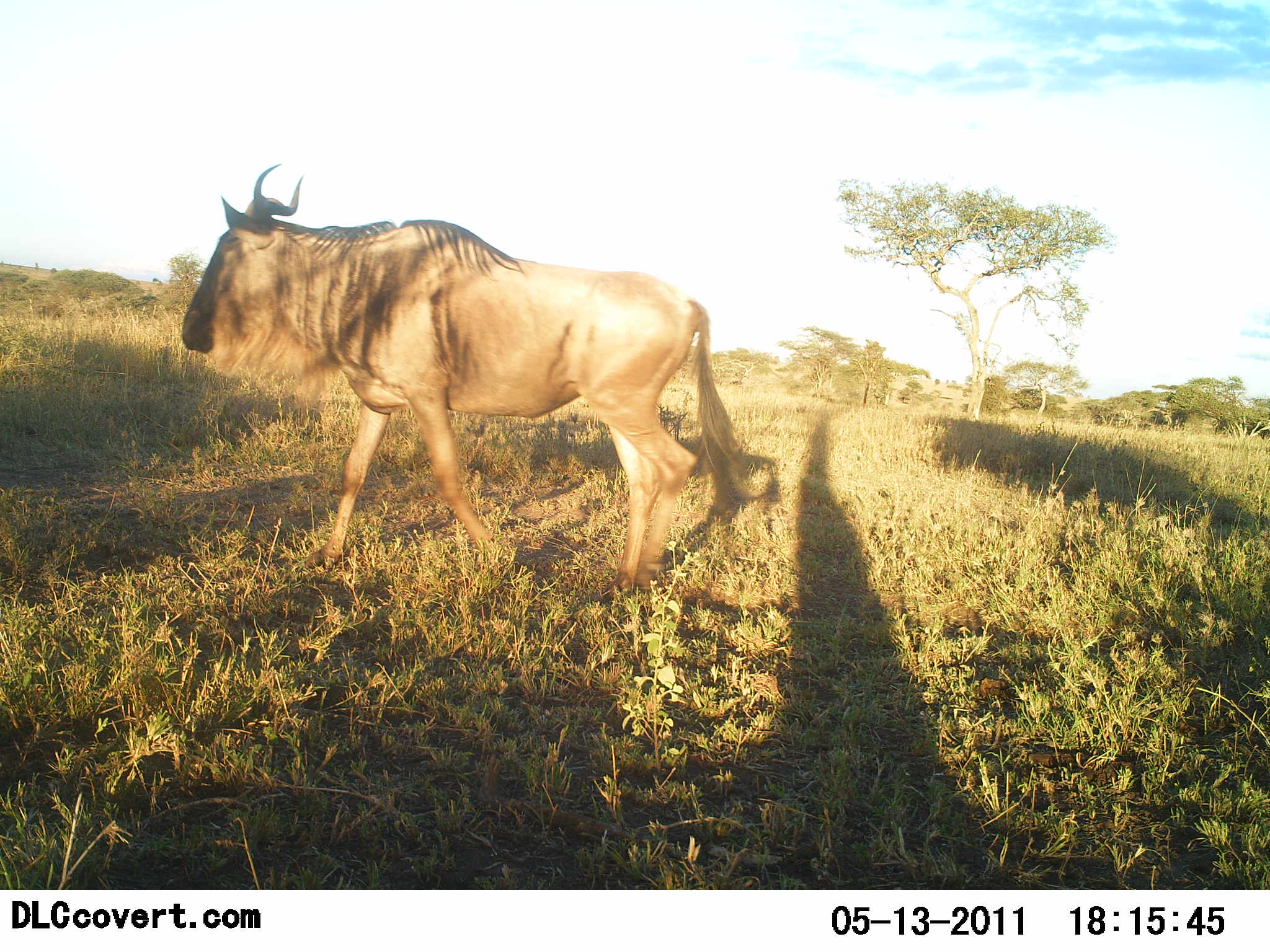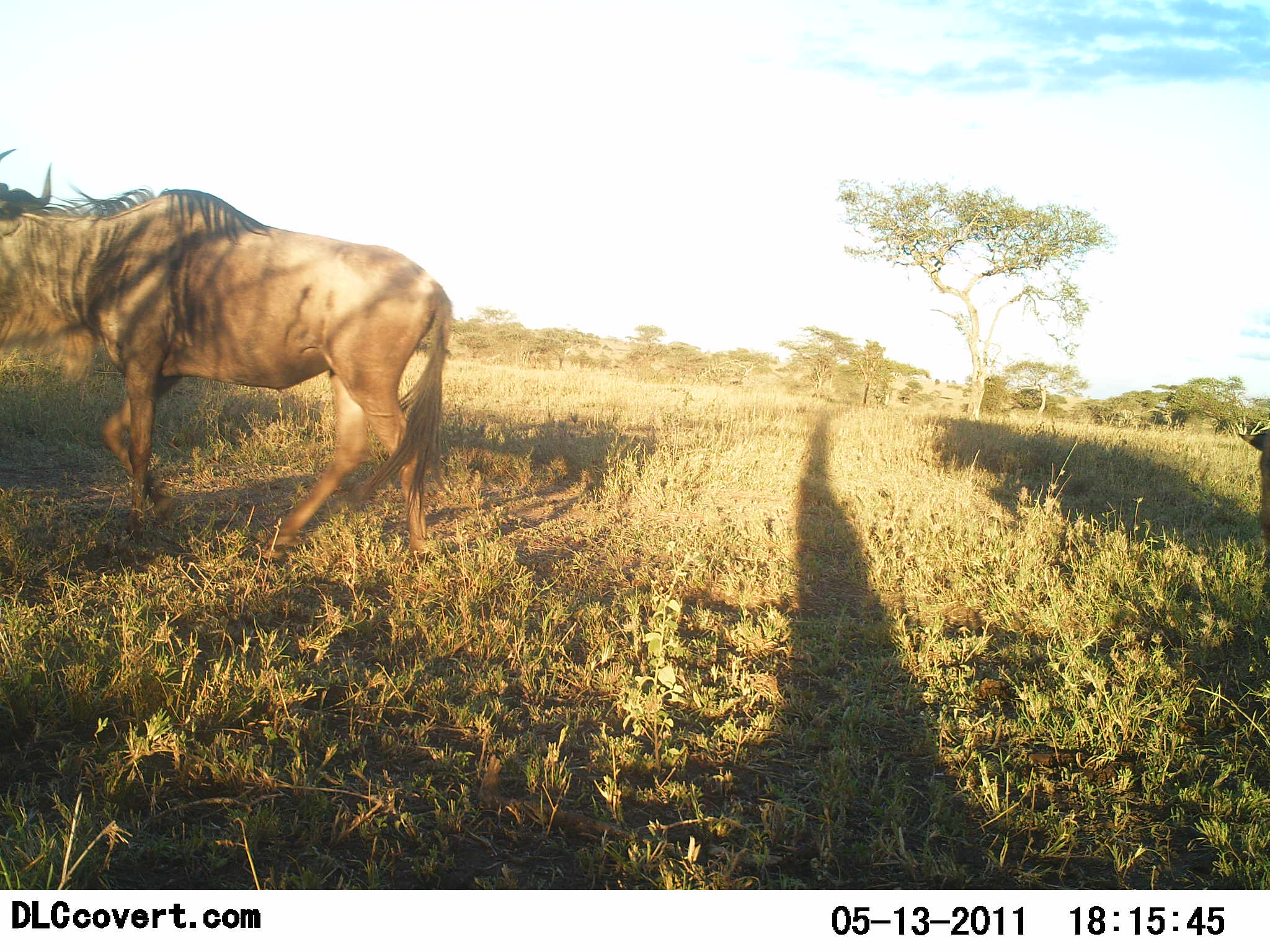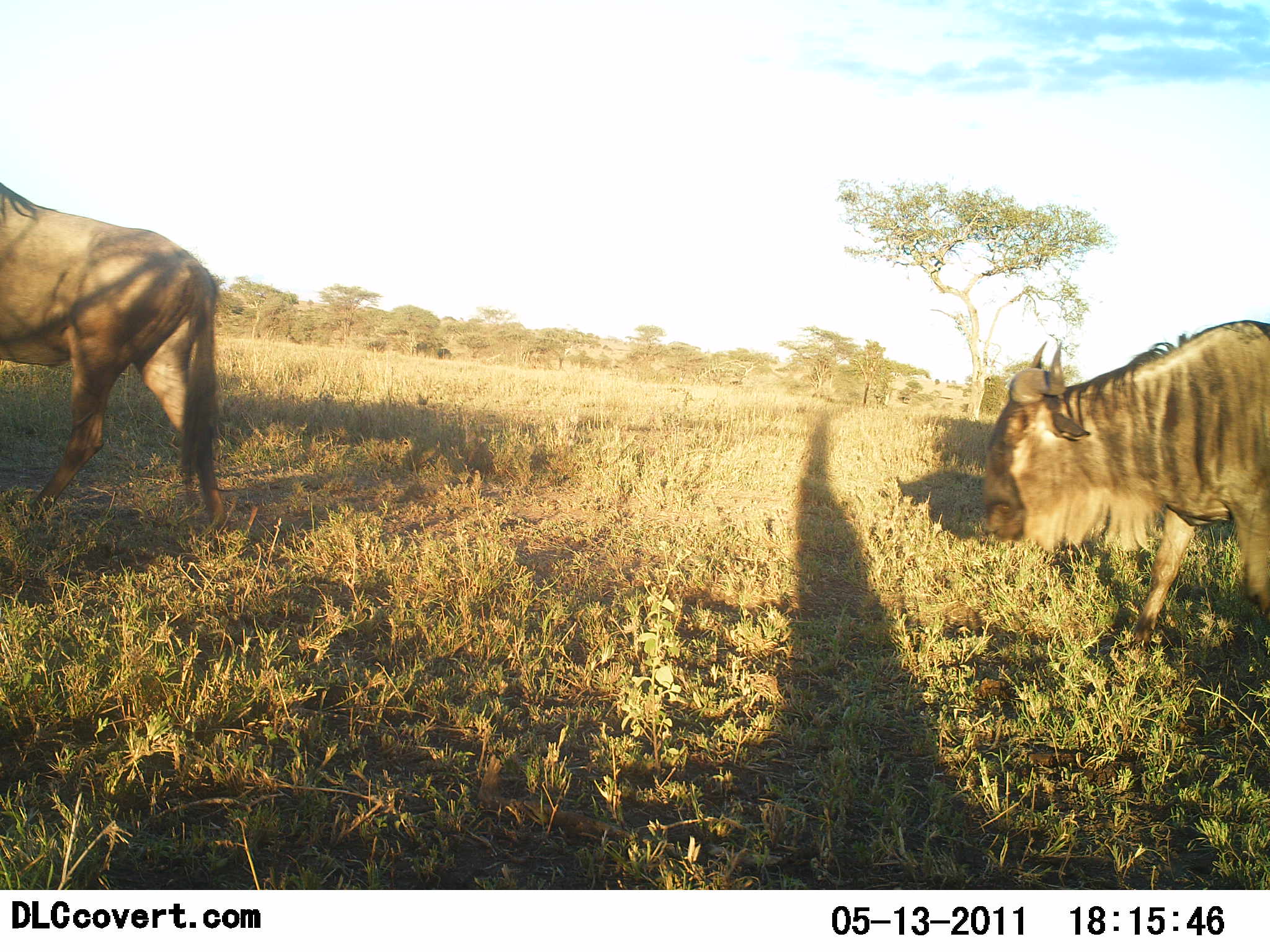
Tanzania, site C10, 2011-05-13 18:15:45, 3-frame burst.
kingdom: Animalia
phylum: Chordata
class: Mammalia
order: Artiodactyla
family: Bovidae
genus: Connochaetes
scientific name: Connochaetes taurinus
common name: blue wildebeest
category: wildebeest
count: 2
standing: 0%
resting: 0%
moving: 100%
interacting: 0%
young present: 0%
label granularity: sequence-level